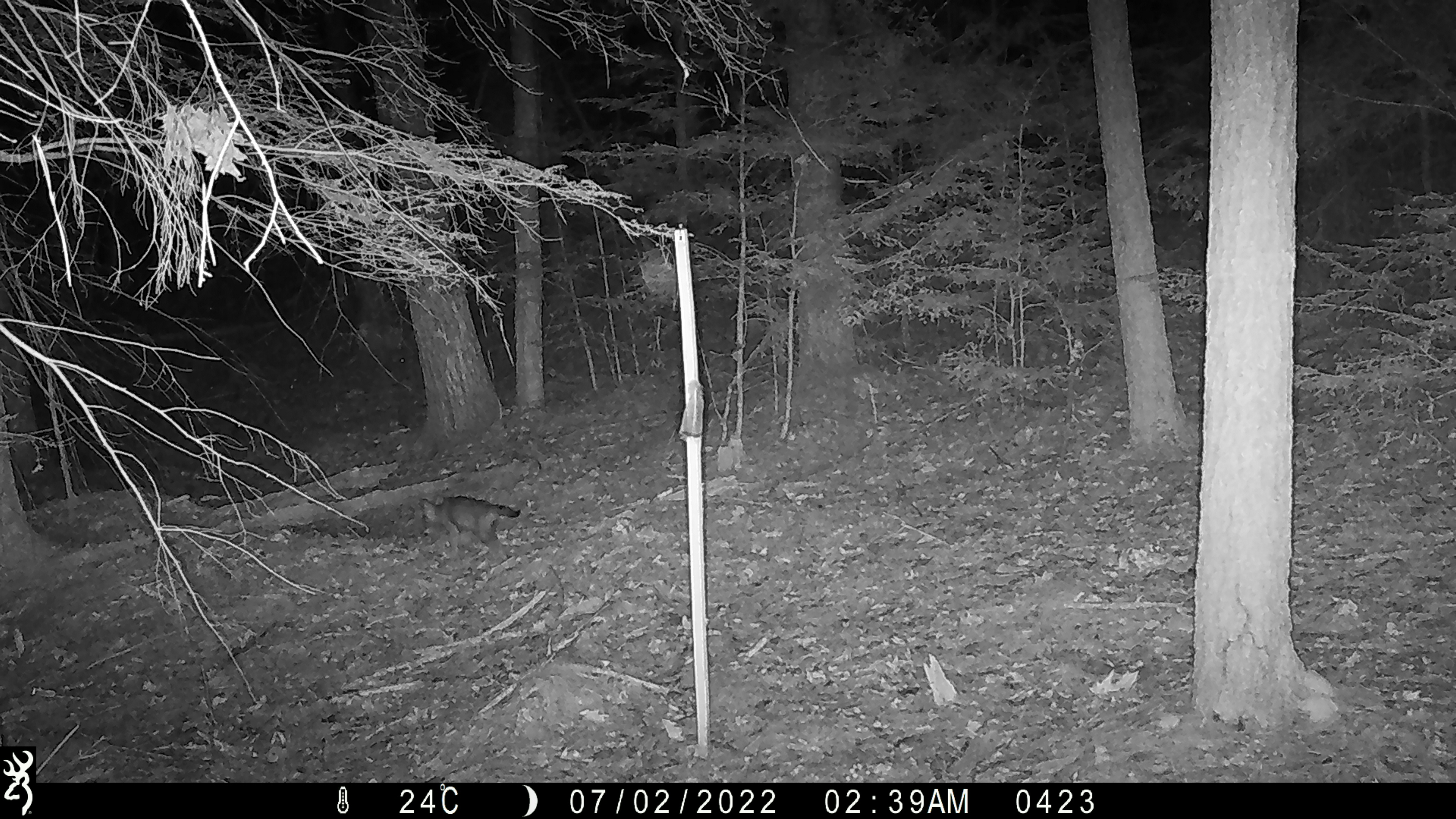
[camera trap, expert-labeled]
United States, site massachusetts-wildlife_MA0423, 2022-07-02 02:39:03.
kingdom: Animalia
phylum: Chordata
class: Mammalia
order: Carnivora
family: Canidae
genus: Canis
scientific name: Canis latrans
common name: coyote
Coyote (Canis latrans).